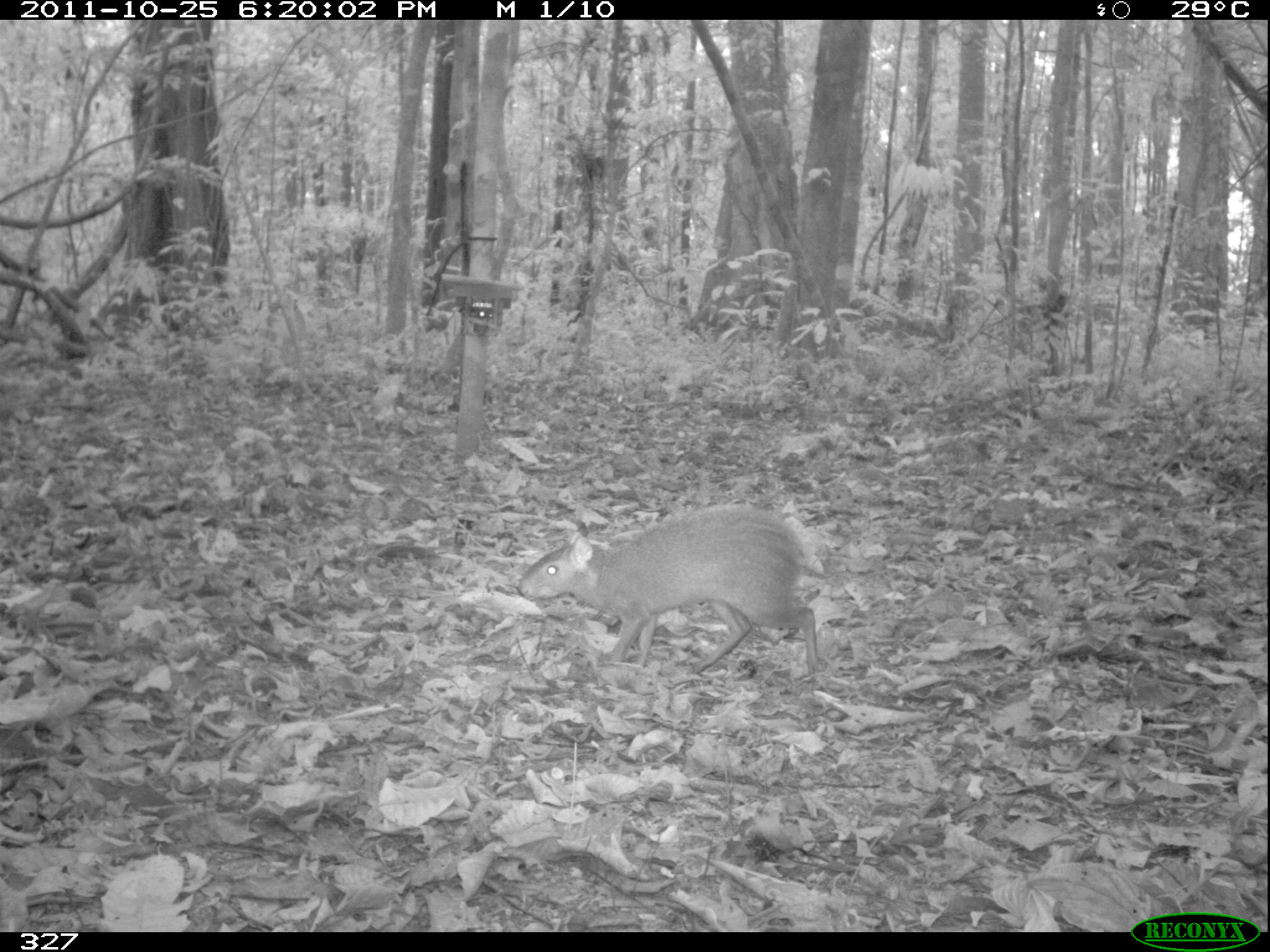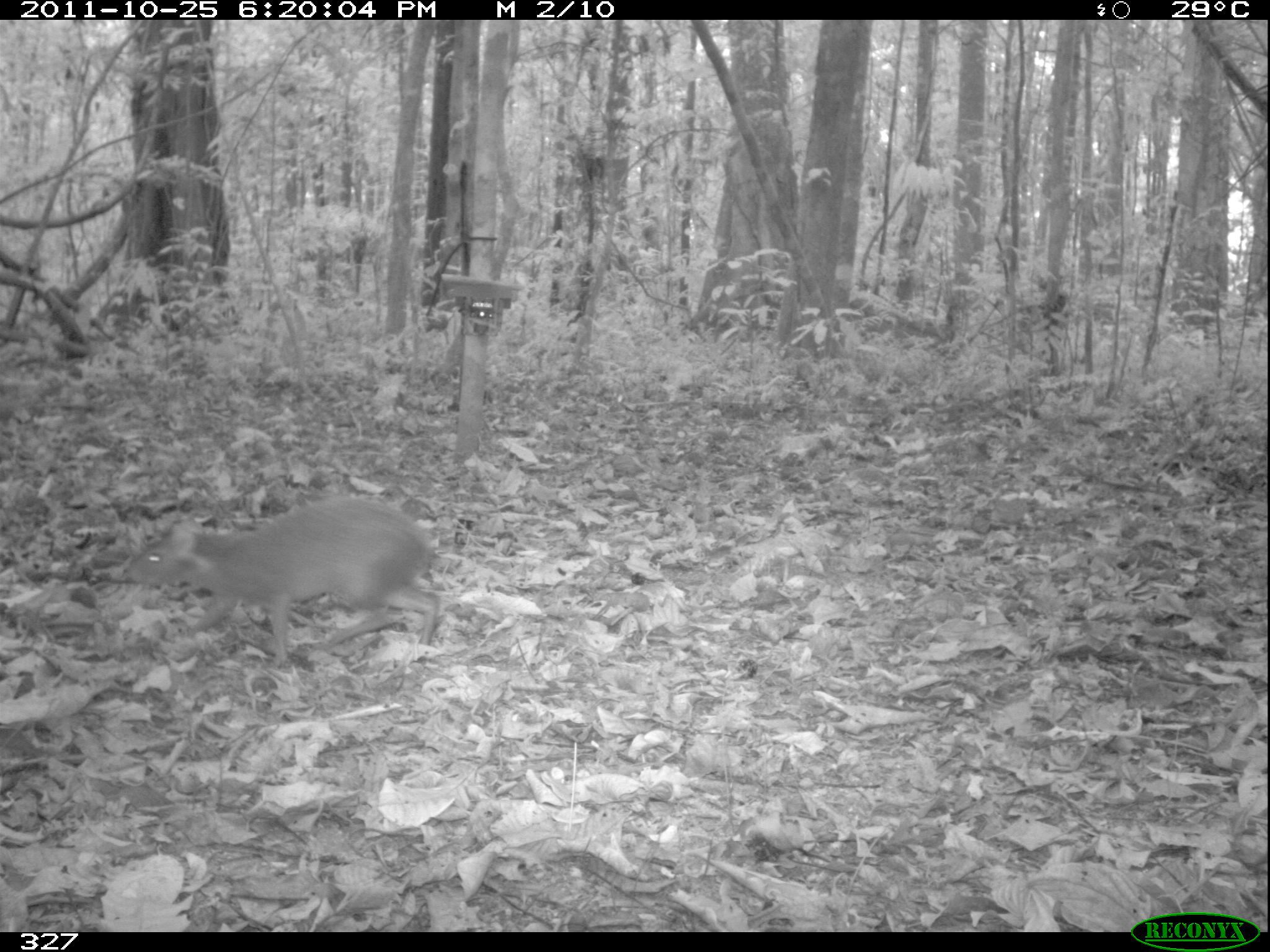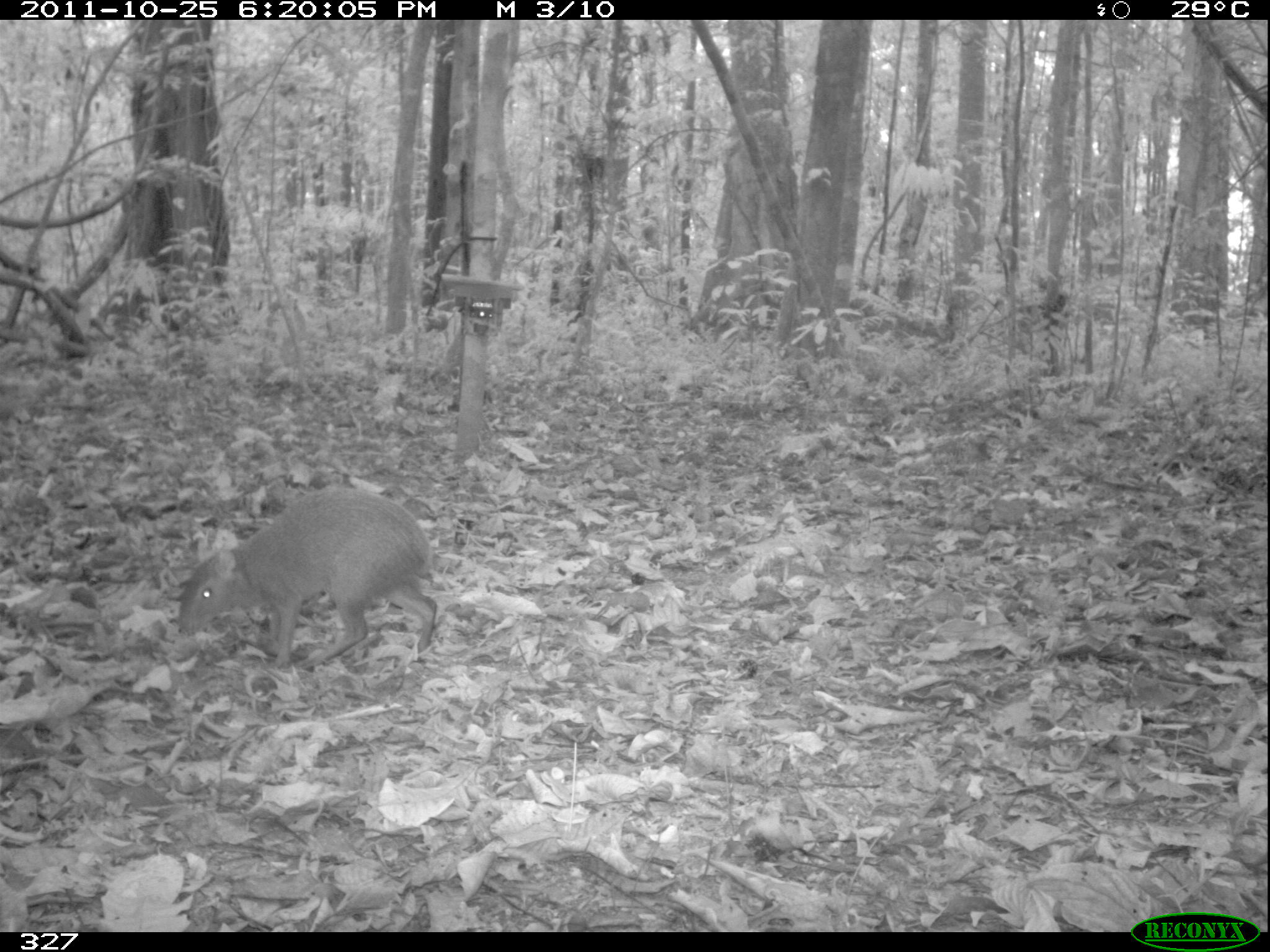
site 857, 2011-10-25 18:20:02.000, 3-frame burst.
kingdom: Animalia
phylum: Chordata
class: Mammalia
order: Rodentia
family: Dasyproctidae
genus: Dasyprocta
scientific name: Dasyprocta punctata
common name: central american agouti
Dasyprocta punctata (central american agouti).